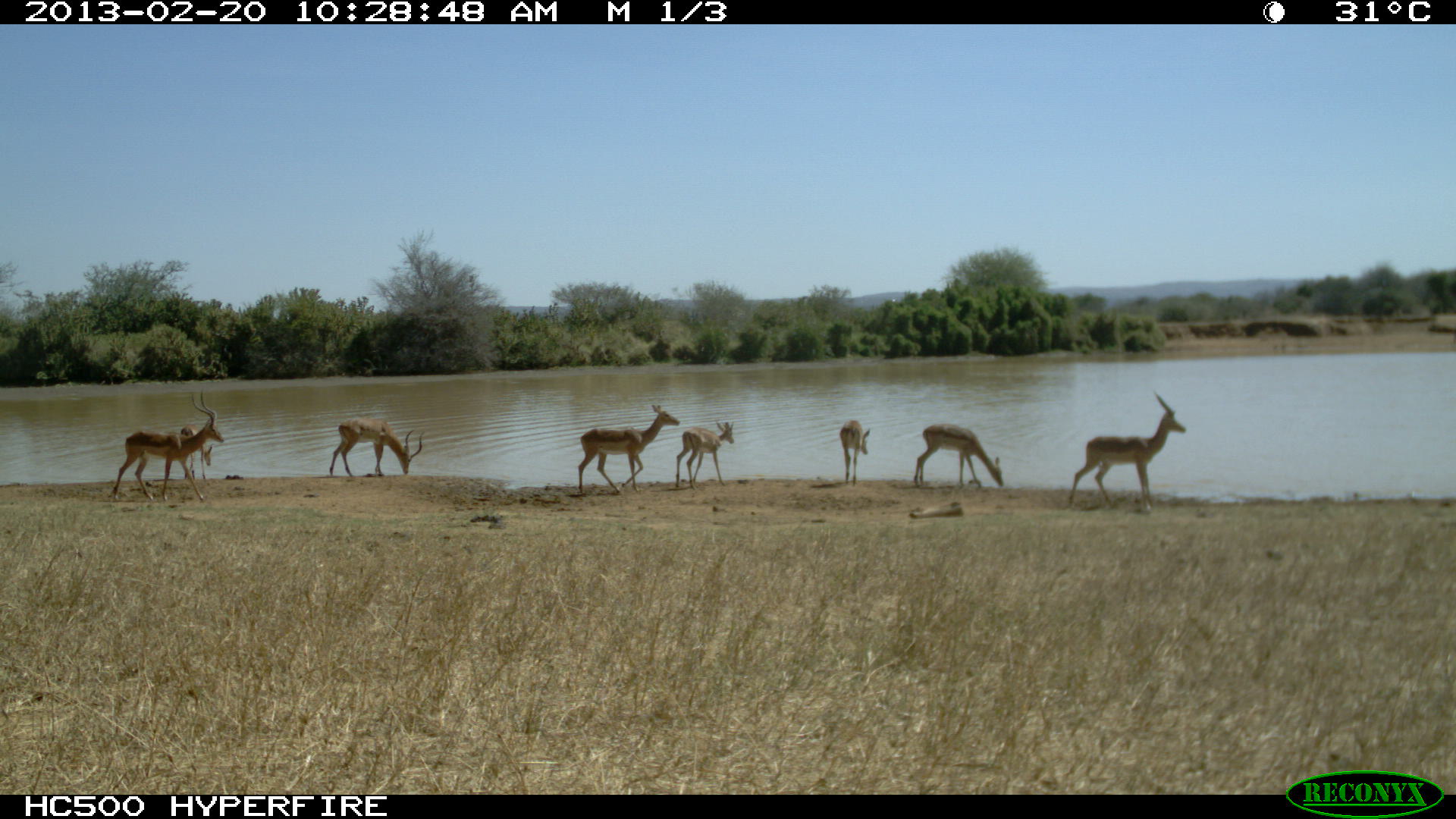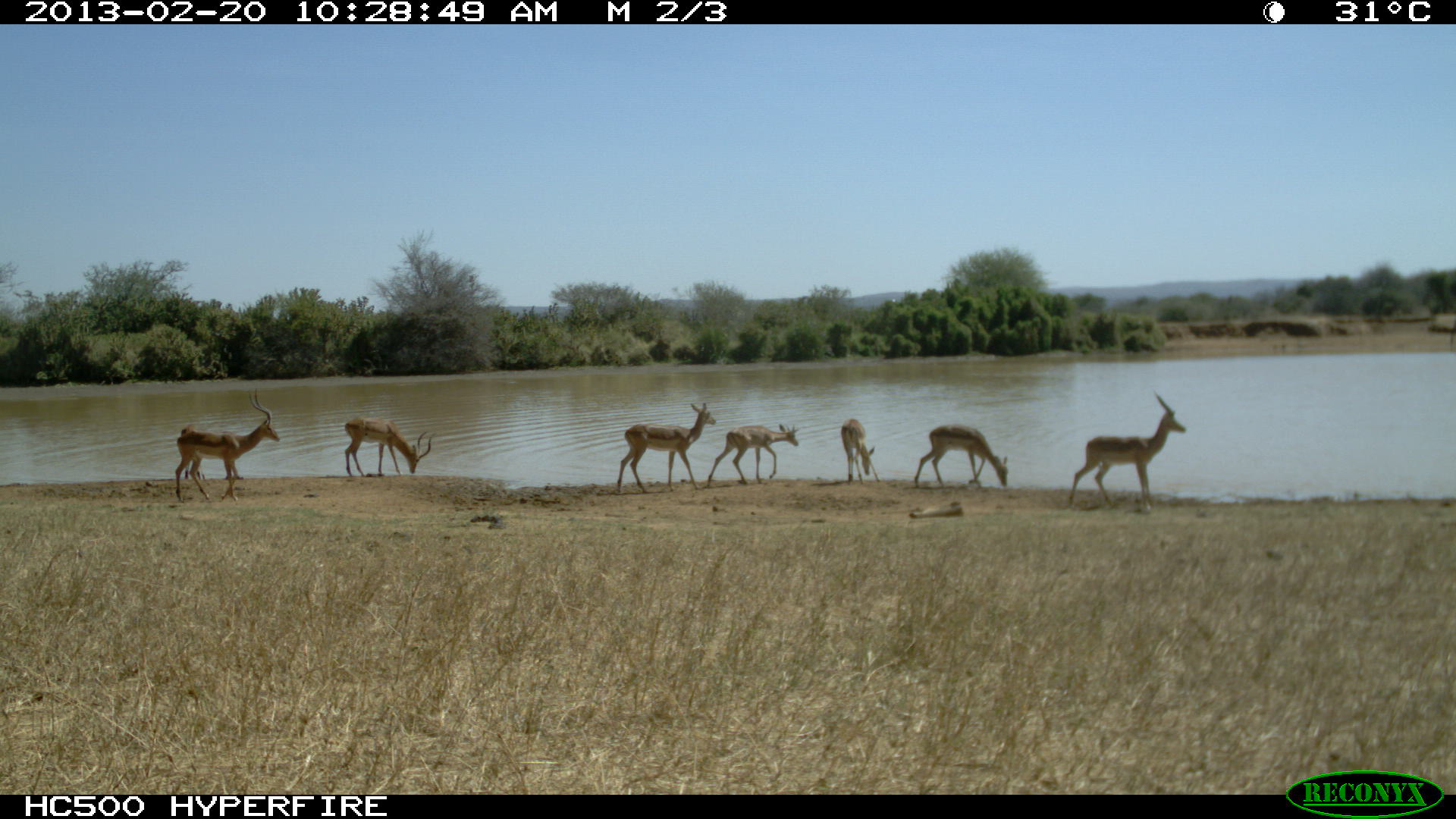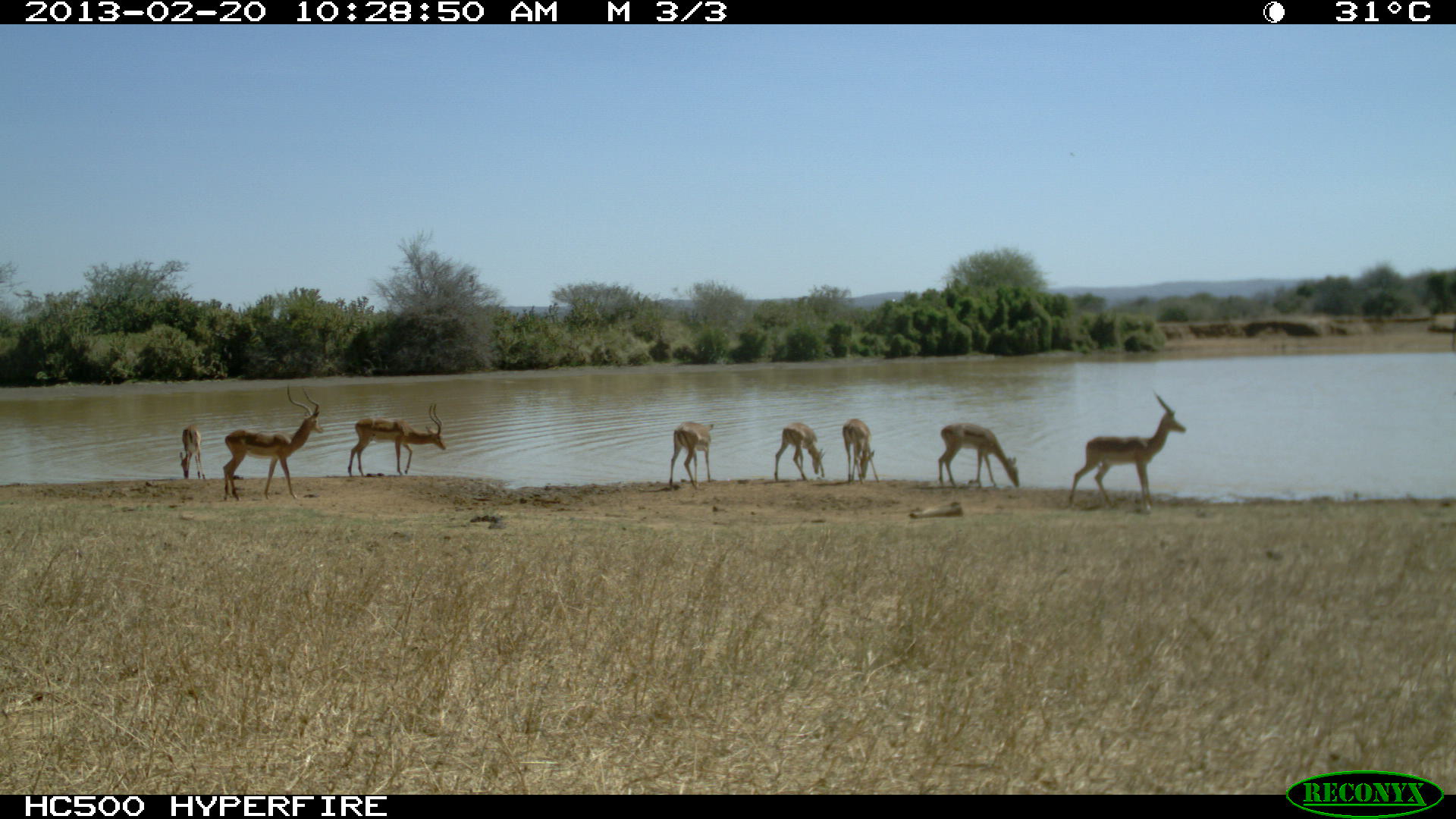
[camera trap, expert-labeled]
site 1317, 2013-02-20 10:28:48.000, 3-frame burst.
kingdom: Animalia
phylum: Chordata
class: Mammalia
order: Artiodactyla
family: Bovidae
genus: Aepyceros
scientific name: Aepyceros melampus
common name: impala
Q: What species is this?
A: Aepyceros melampus (impala).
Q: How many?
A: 8.